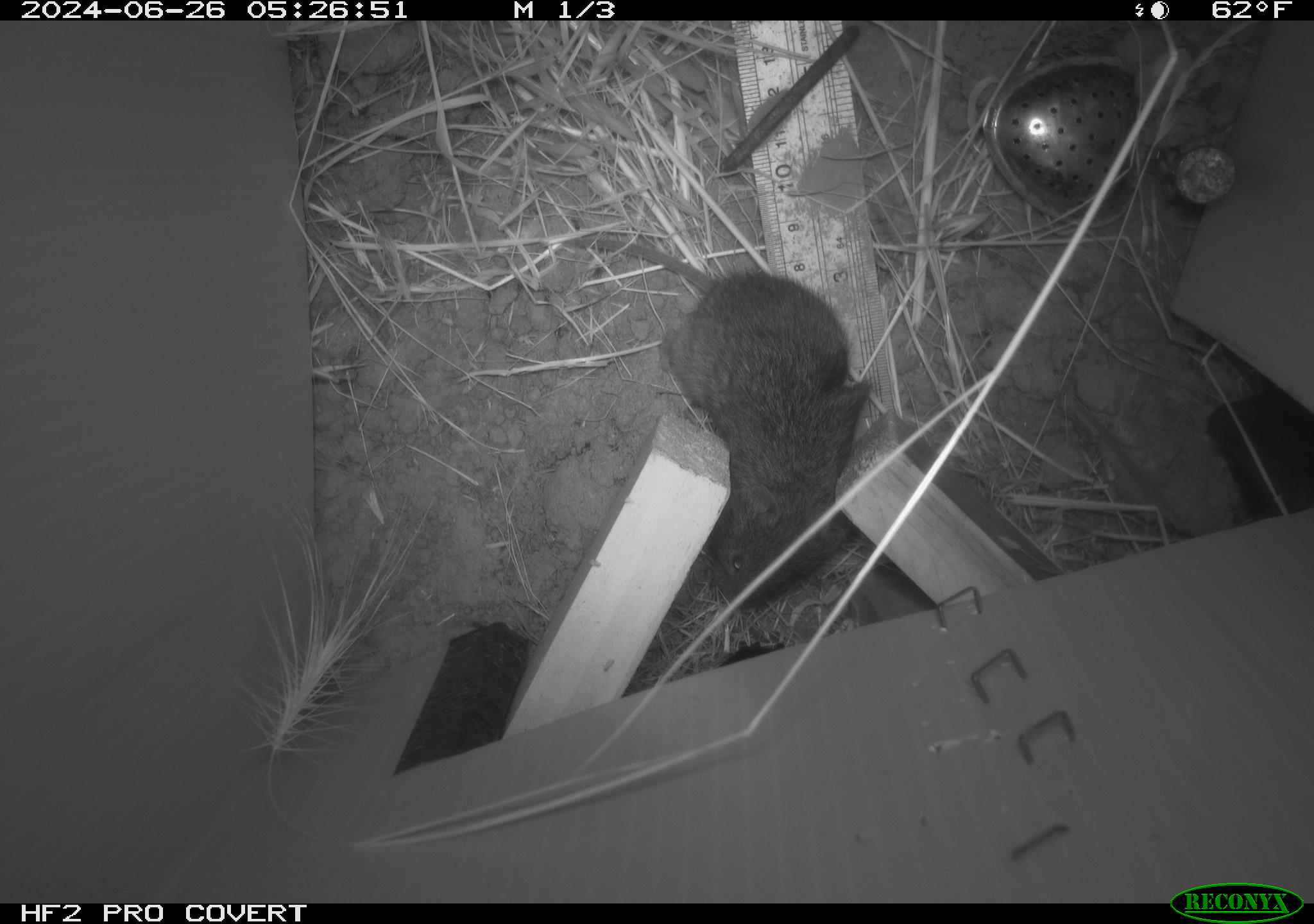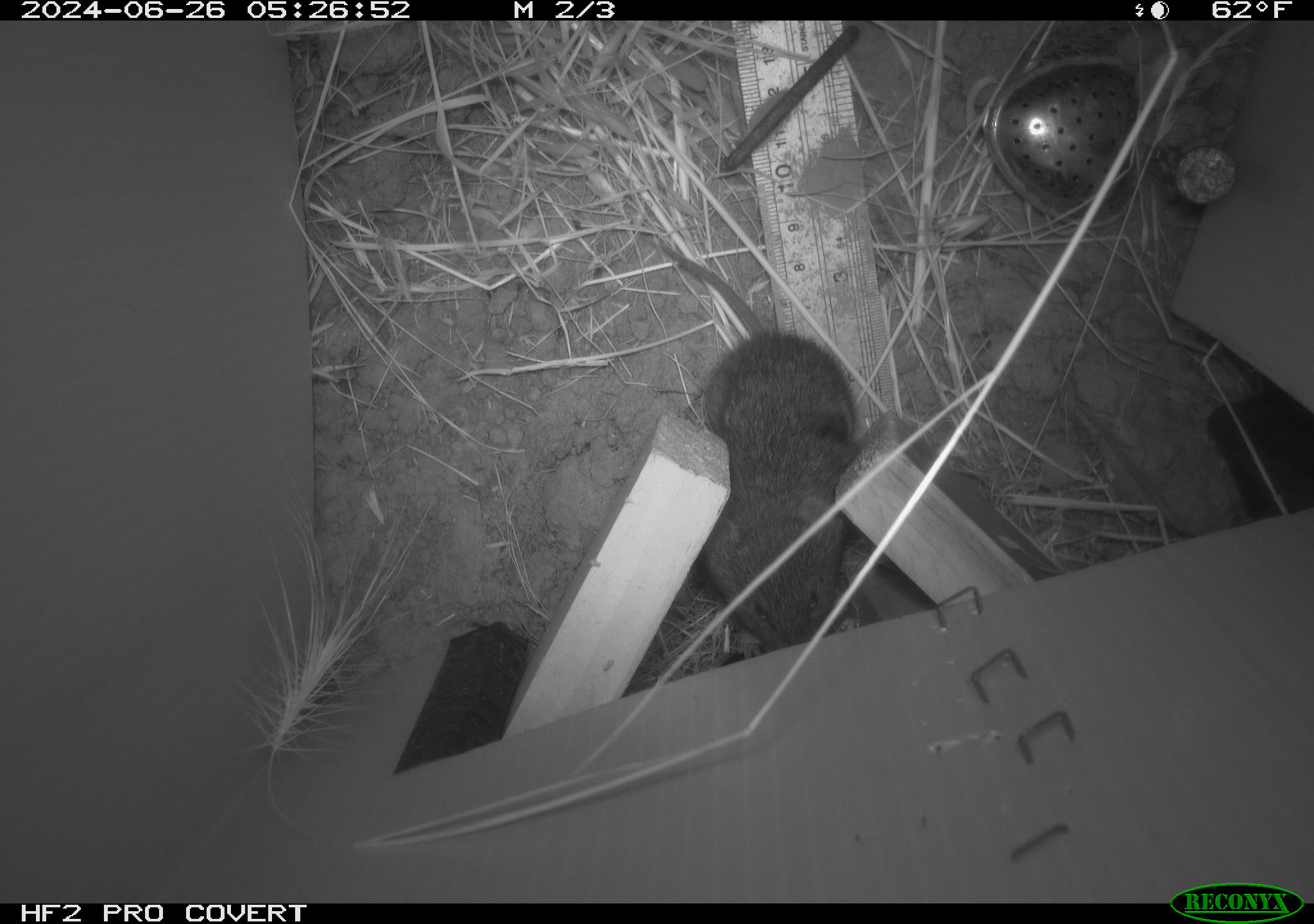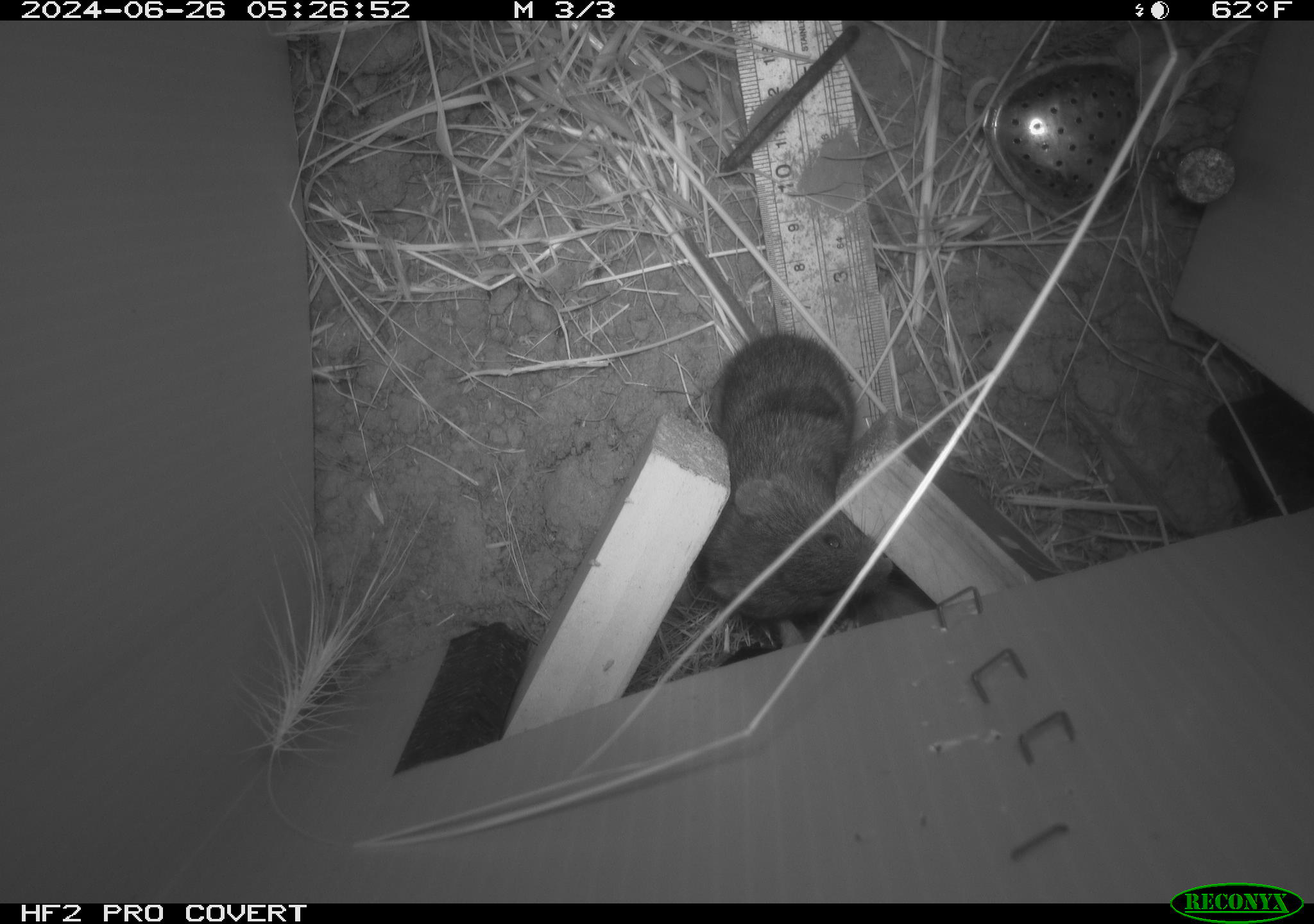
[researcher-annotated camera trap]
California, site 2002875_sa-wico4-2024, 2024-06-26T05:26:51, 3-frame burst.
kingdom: Animalia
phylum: Chordata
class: Mammalia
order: Rodentia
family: Cricetidae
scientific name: Arvicolinae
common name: voles, lemmings, and muskrats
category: arvicolinae subfamily